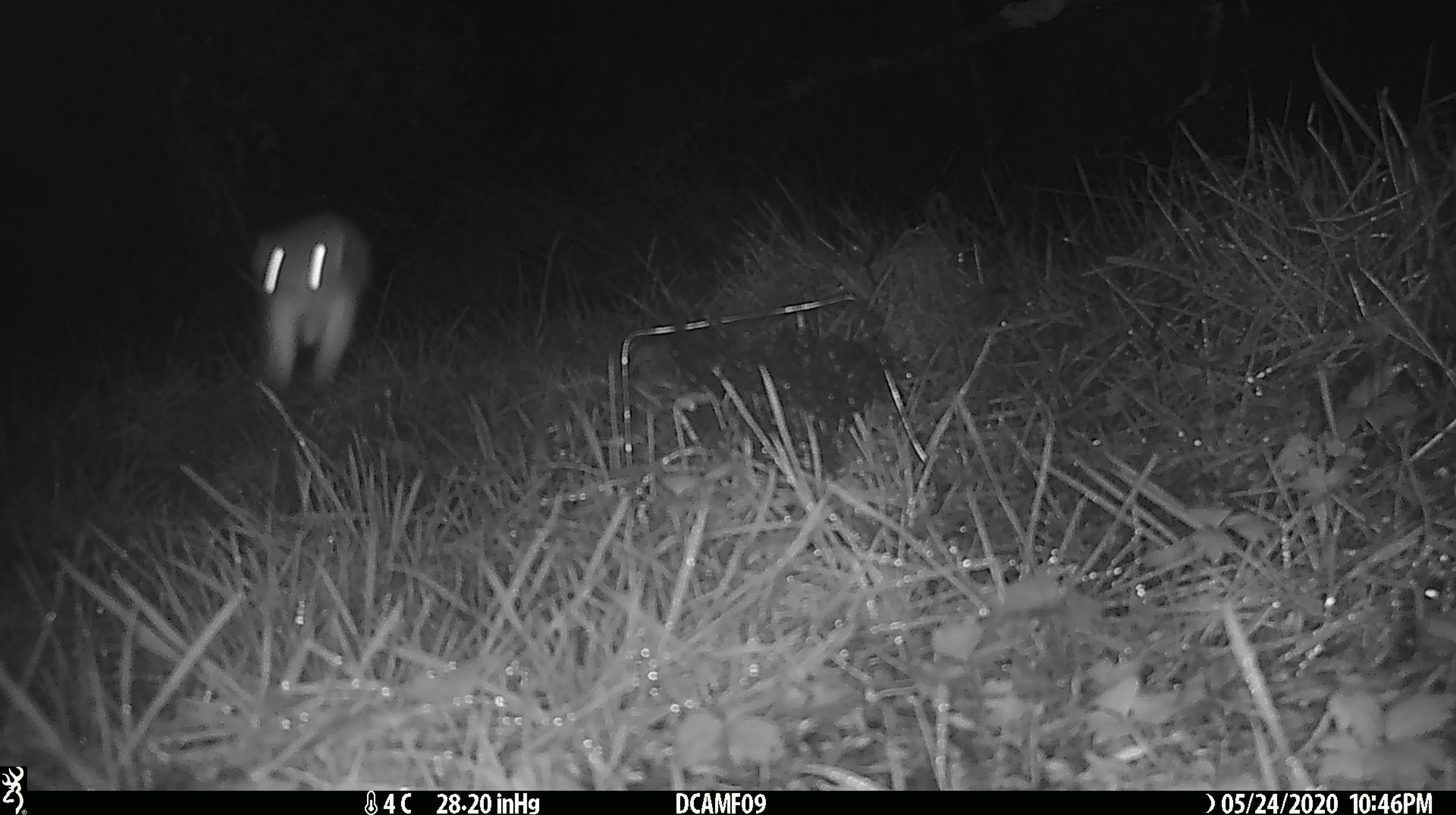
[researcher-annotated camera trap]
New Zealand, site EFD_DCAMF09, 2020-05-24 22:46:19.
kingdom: Animalia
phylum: Chordata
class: Mammalia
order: Carnivora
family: Mustelidae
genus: Mustela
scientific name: Mustela erminea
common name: stoat